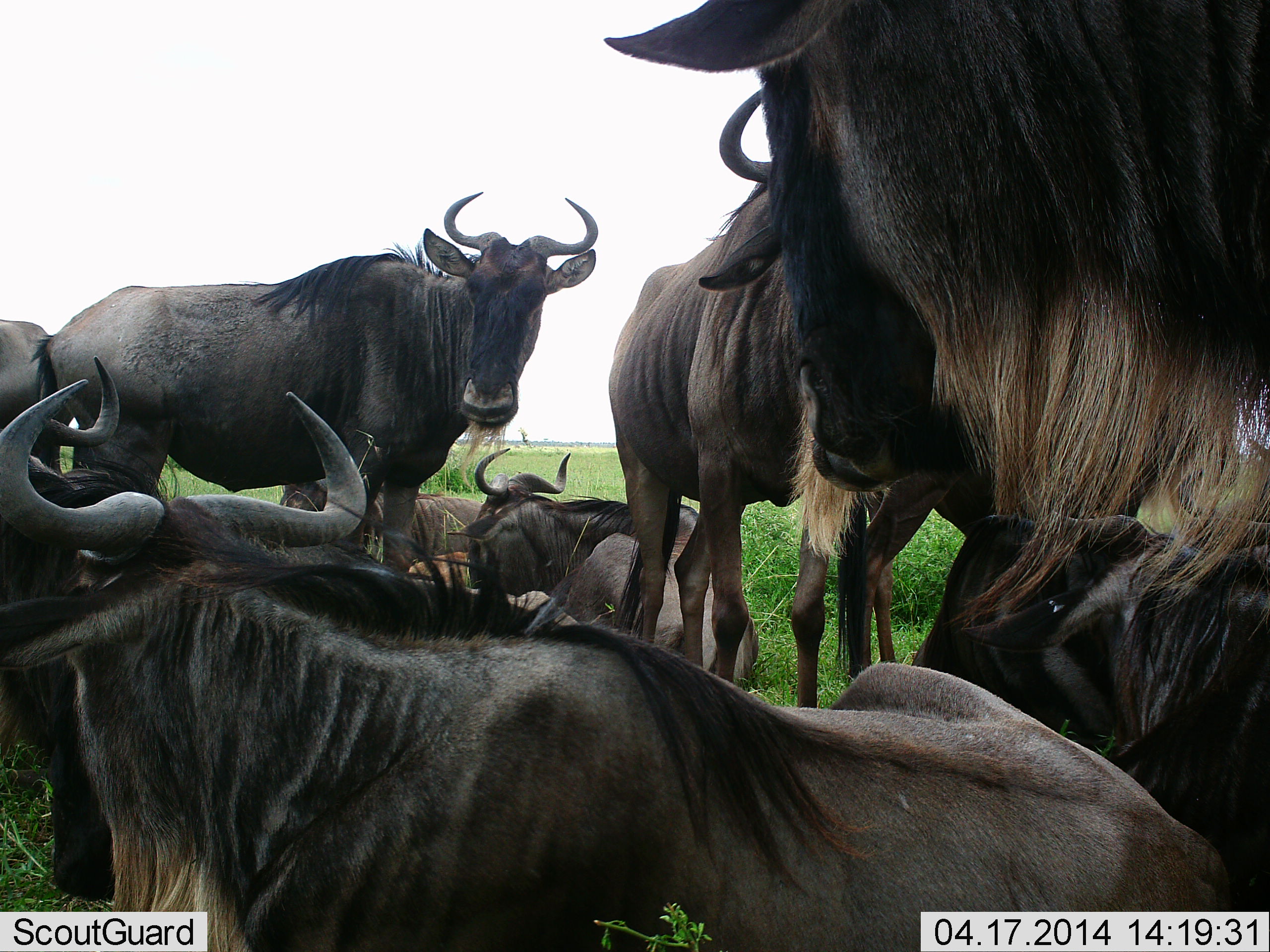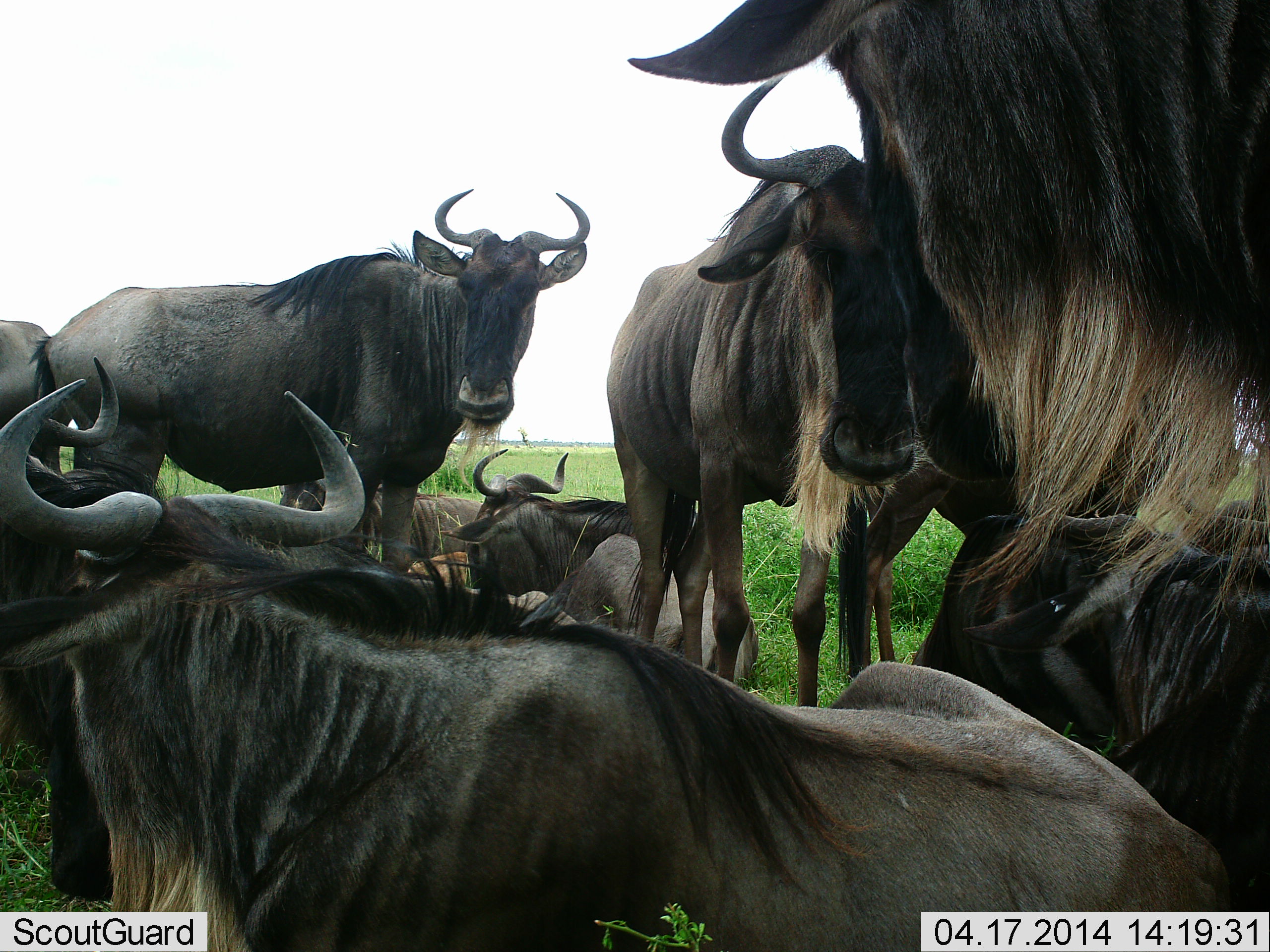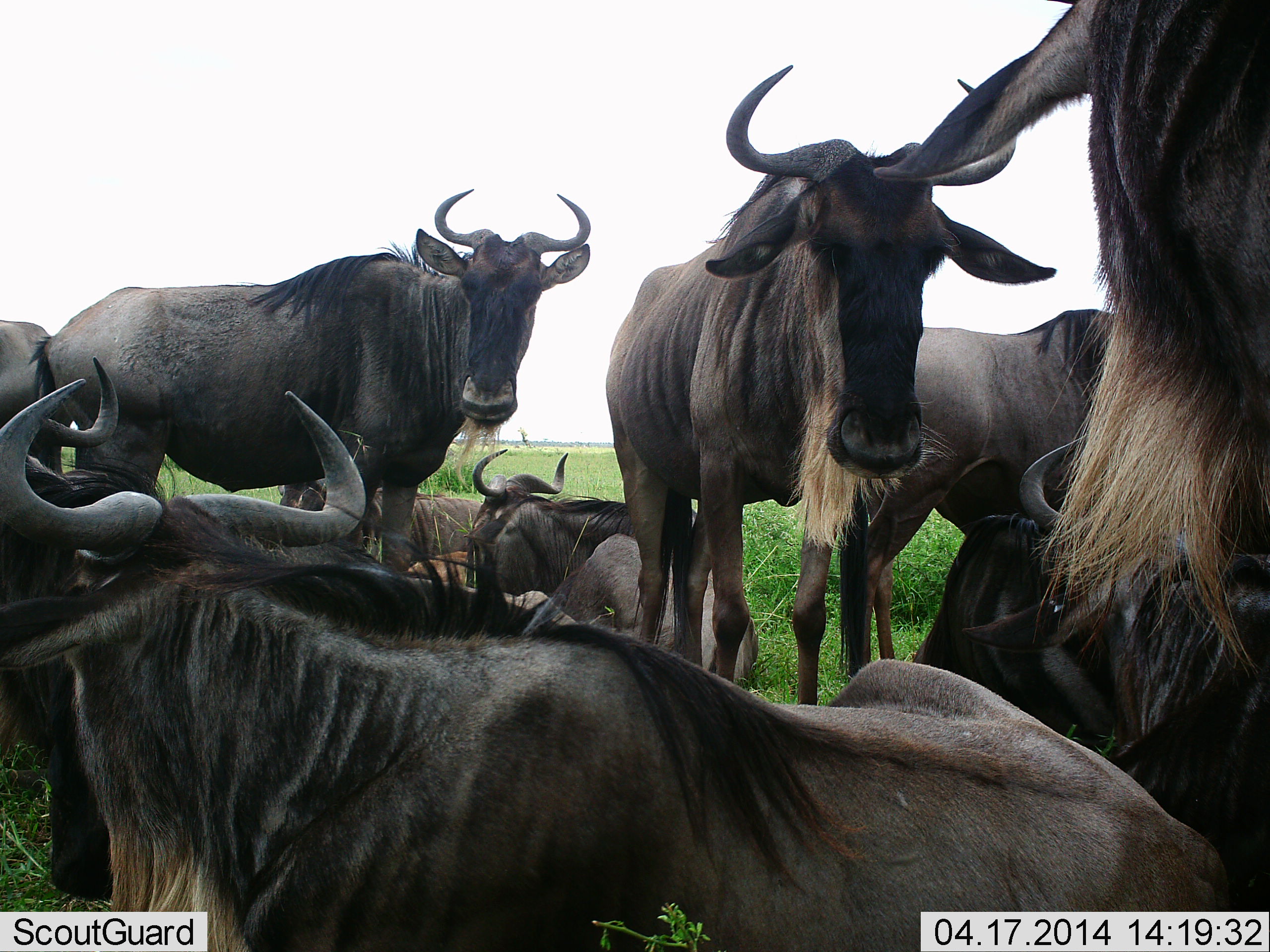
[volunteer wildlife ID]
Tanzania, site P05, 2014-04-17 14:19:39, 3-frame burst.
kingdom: Animalia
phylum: Chordata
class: Mammalia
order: Artiodactyla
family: Bovidae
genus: Connochaetes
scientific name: Connochaetes taurinus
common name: blue wildebeest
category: wildebeest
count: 10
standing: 80%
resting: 100%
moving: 0%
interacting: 0%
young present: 0%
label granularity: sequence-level